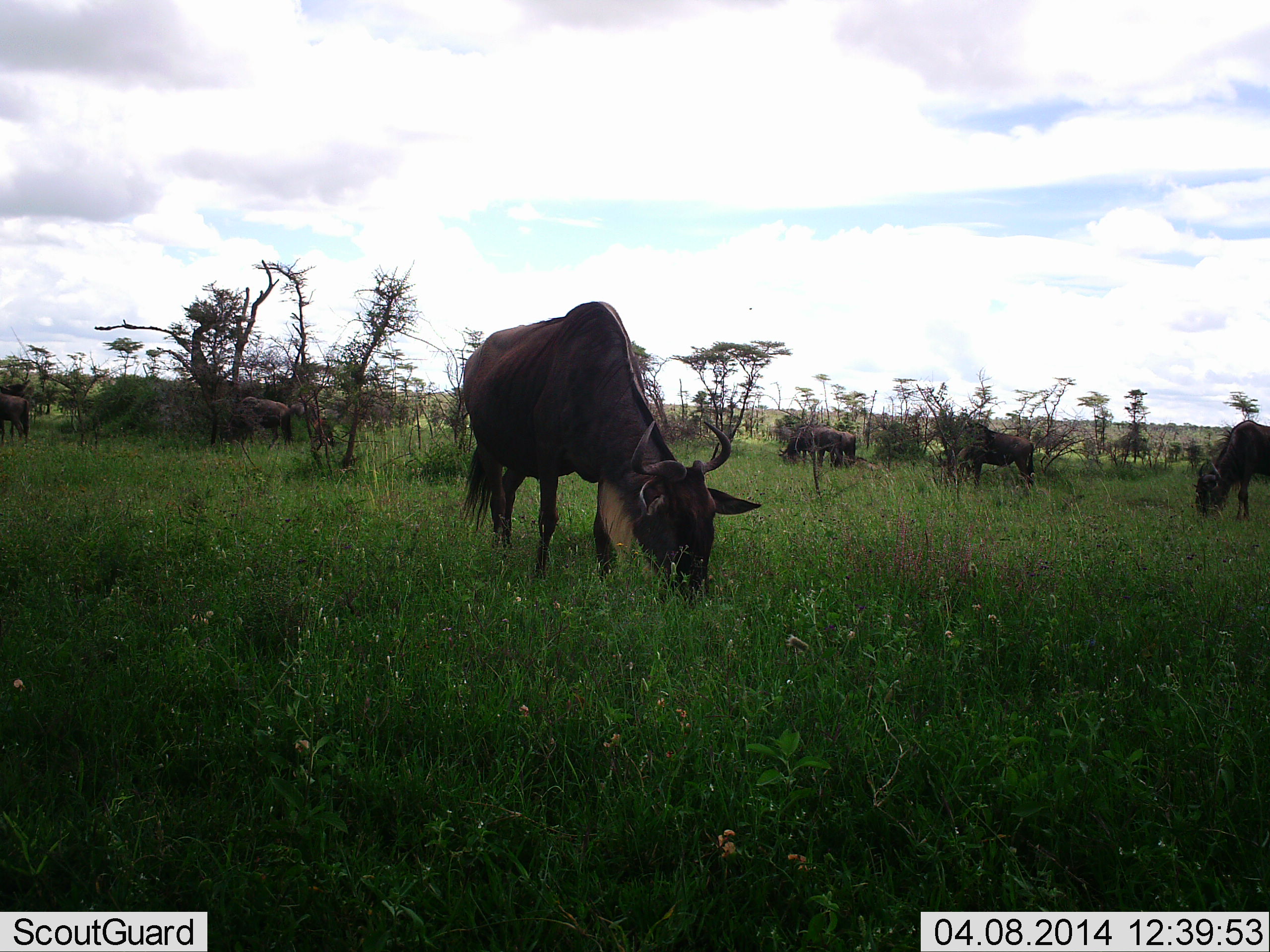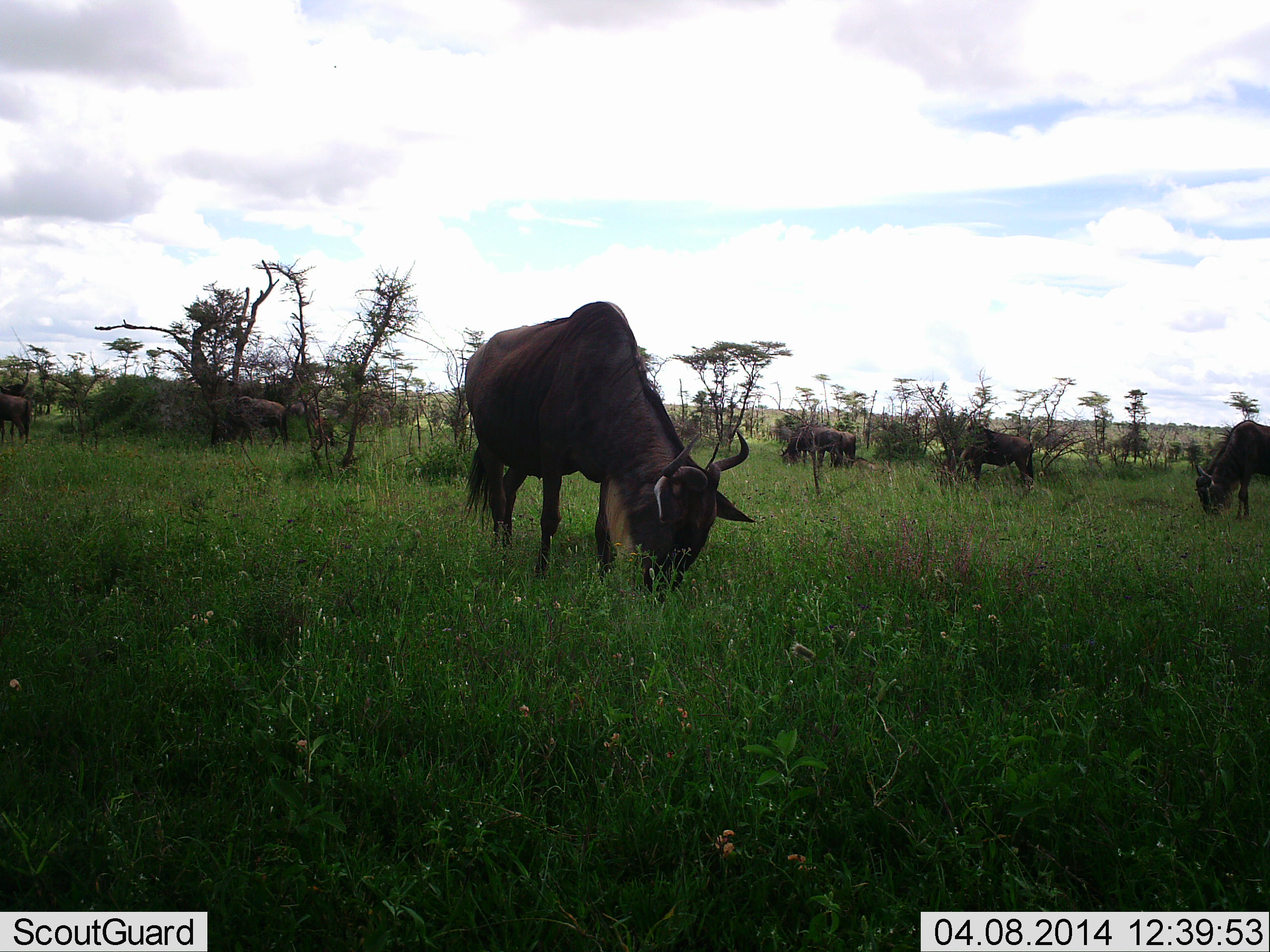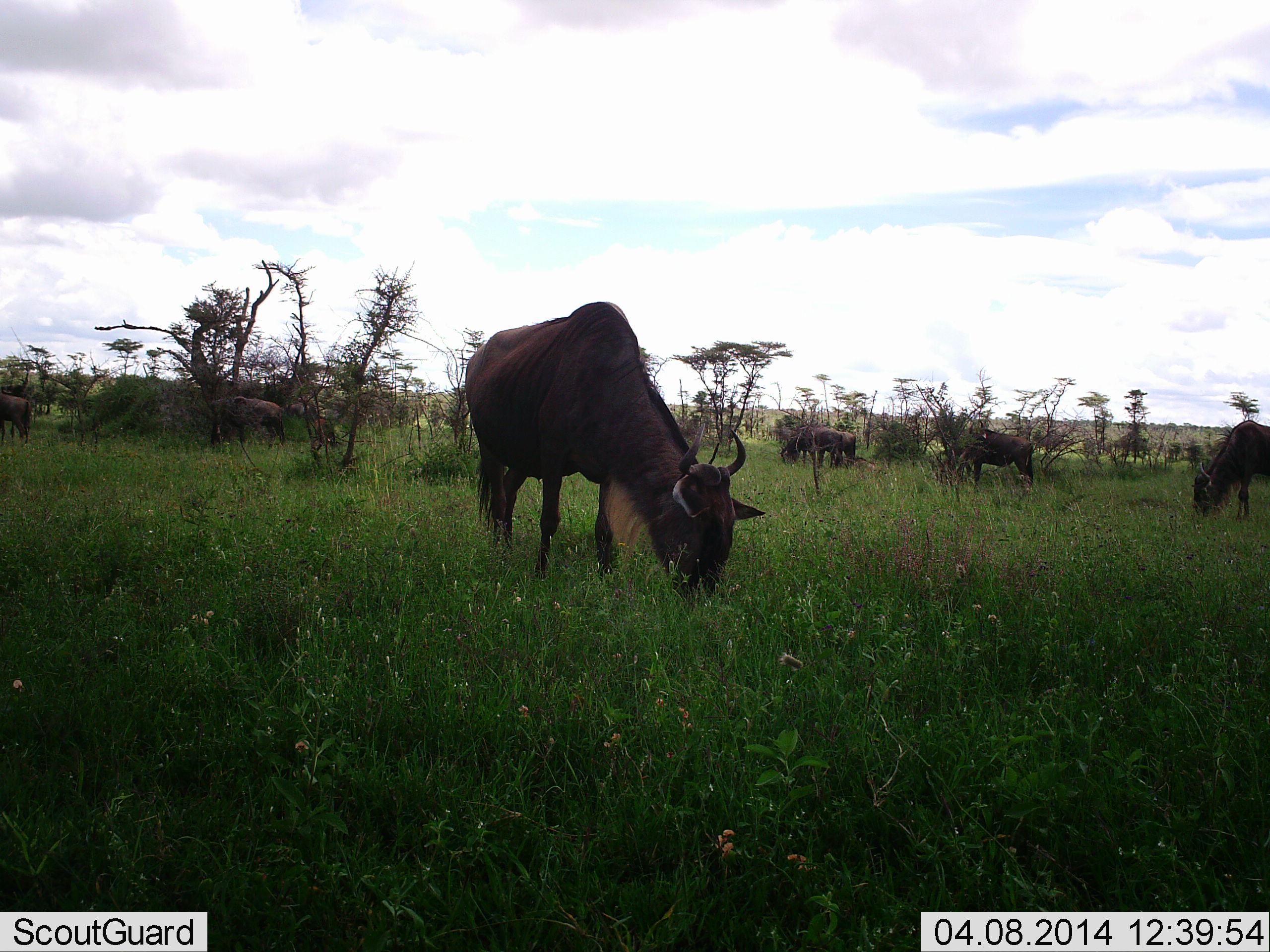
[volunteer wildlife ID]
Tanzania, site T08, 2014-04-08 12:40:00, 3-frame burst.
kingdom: Animalia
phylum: Chordata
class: Mammalia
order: Artiodactyla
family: Bovidae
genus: Connochaetes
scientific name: Connochaetes taurinus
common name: blue wildebeest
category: wildebeest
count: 6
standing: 50%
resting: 0%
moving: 0%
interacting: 0%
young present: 0%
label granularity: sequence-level